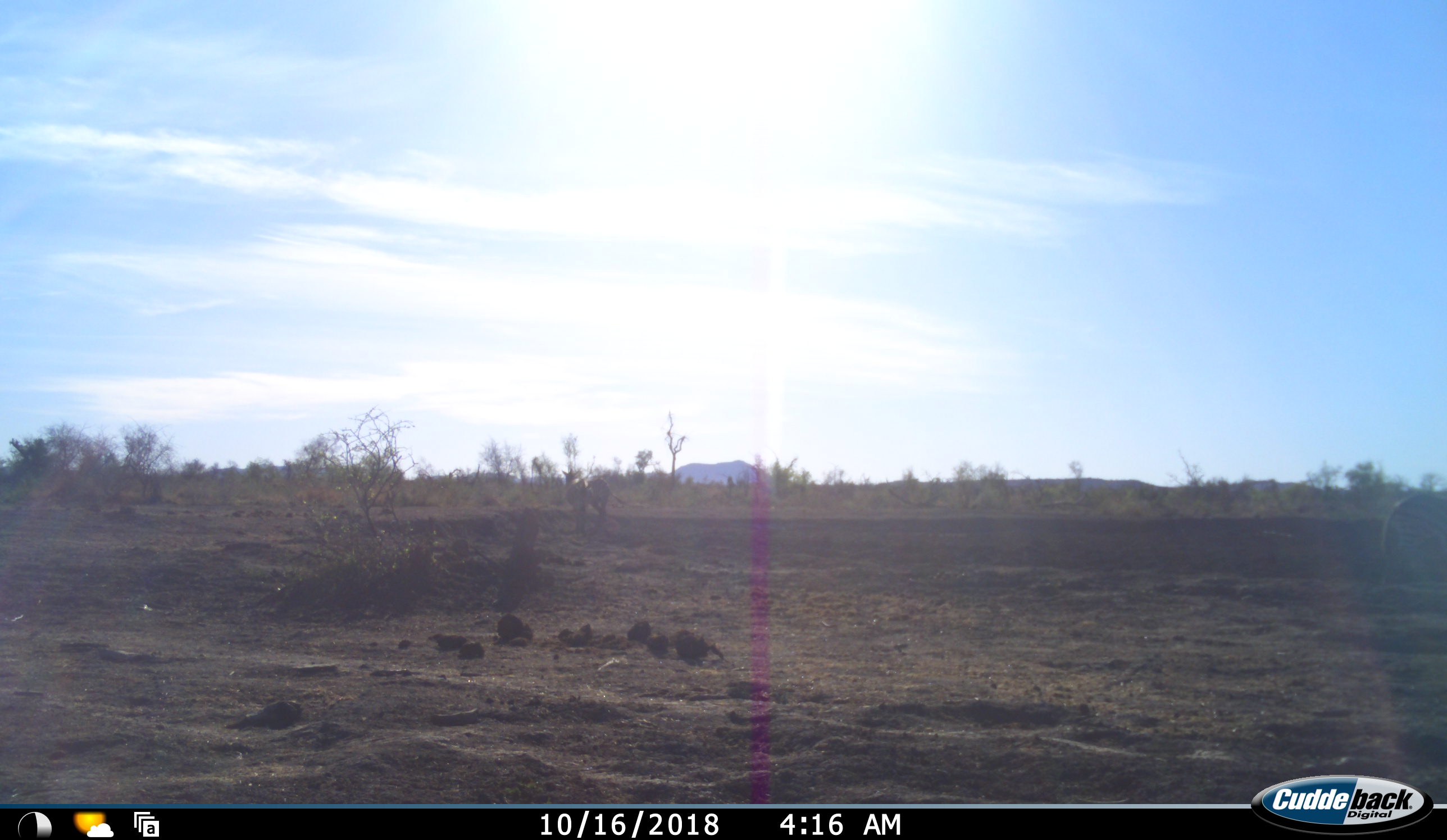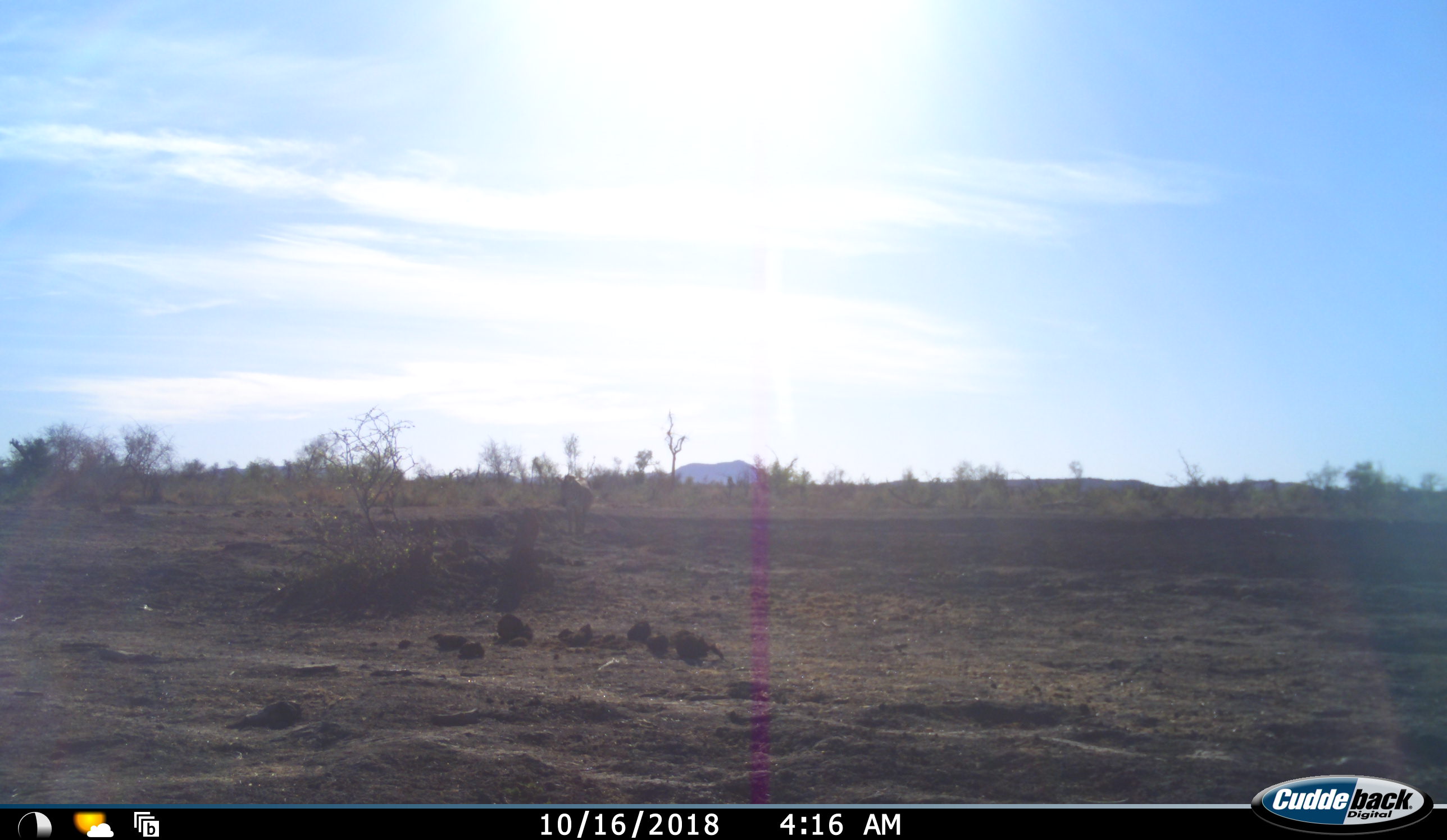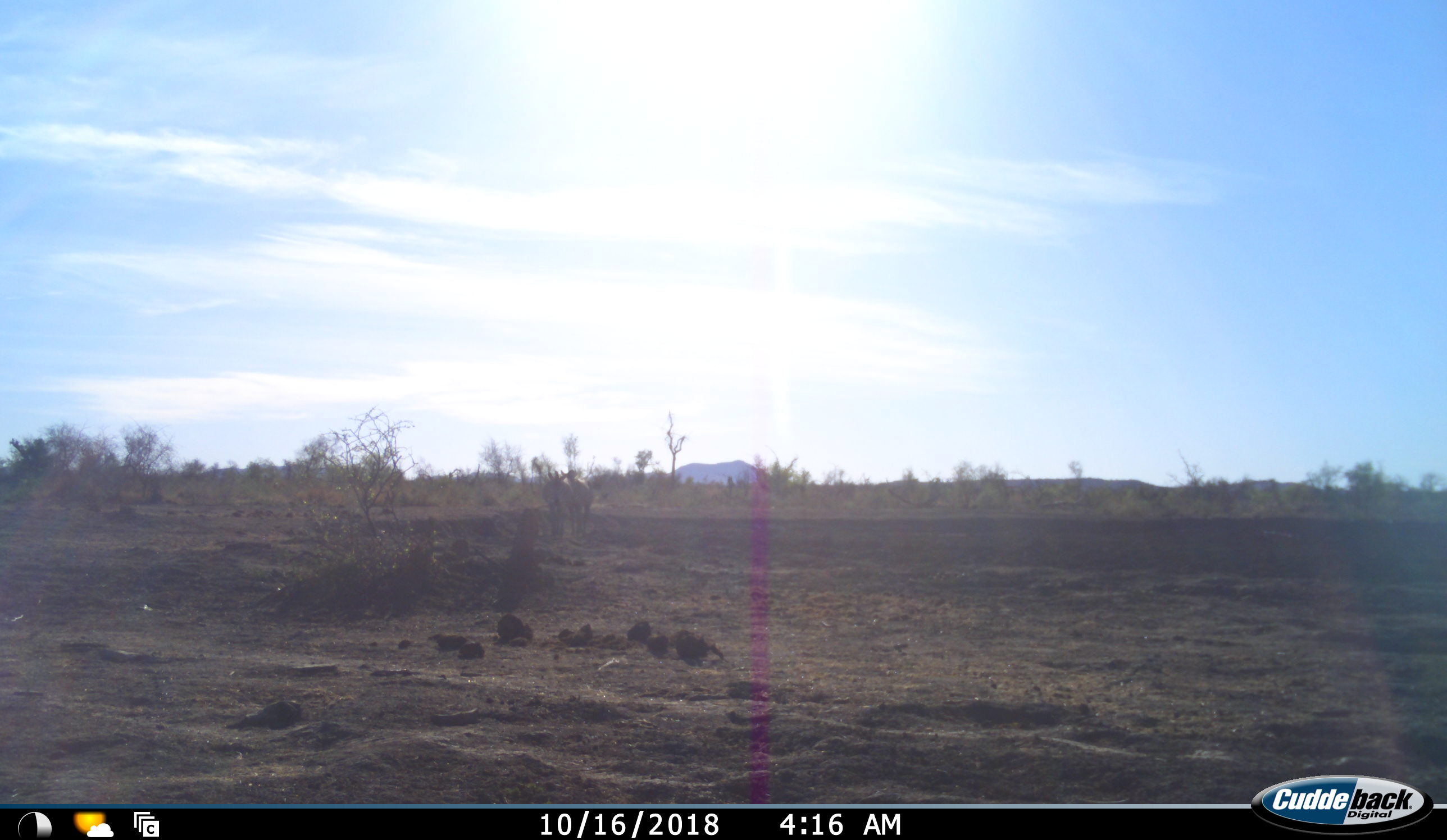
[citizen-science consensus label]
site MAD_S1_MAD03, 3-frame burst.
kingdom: Animalia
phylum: Chordata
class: Mammalia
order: Perissodactyla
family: Equidae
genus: Equus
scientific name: Equus quagga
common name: plains zebra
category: zebraplains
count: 3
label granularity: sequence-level